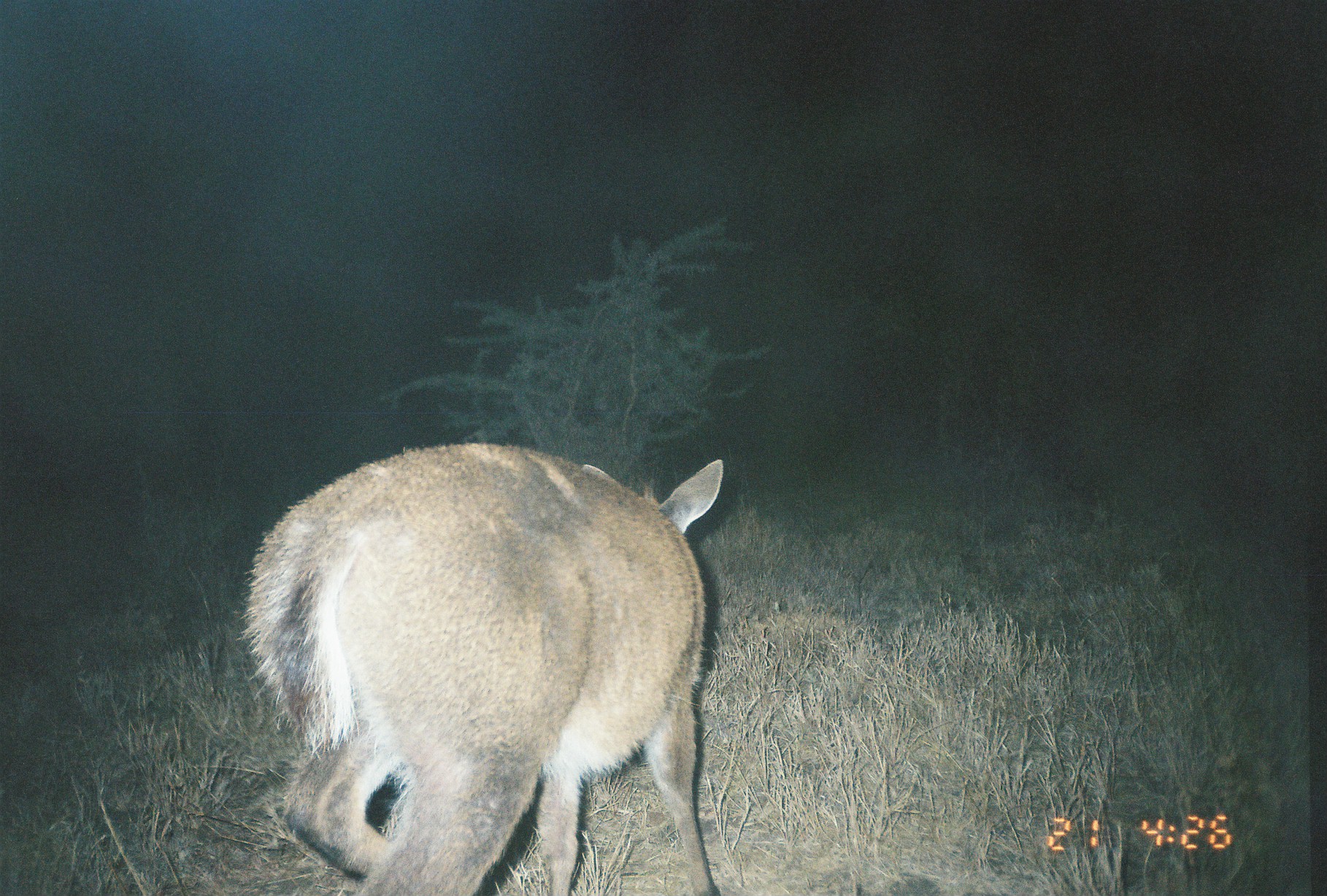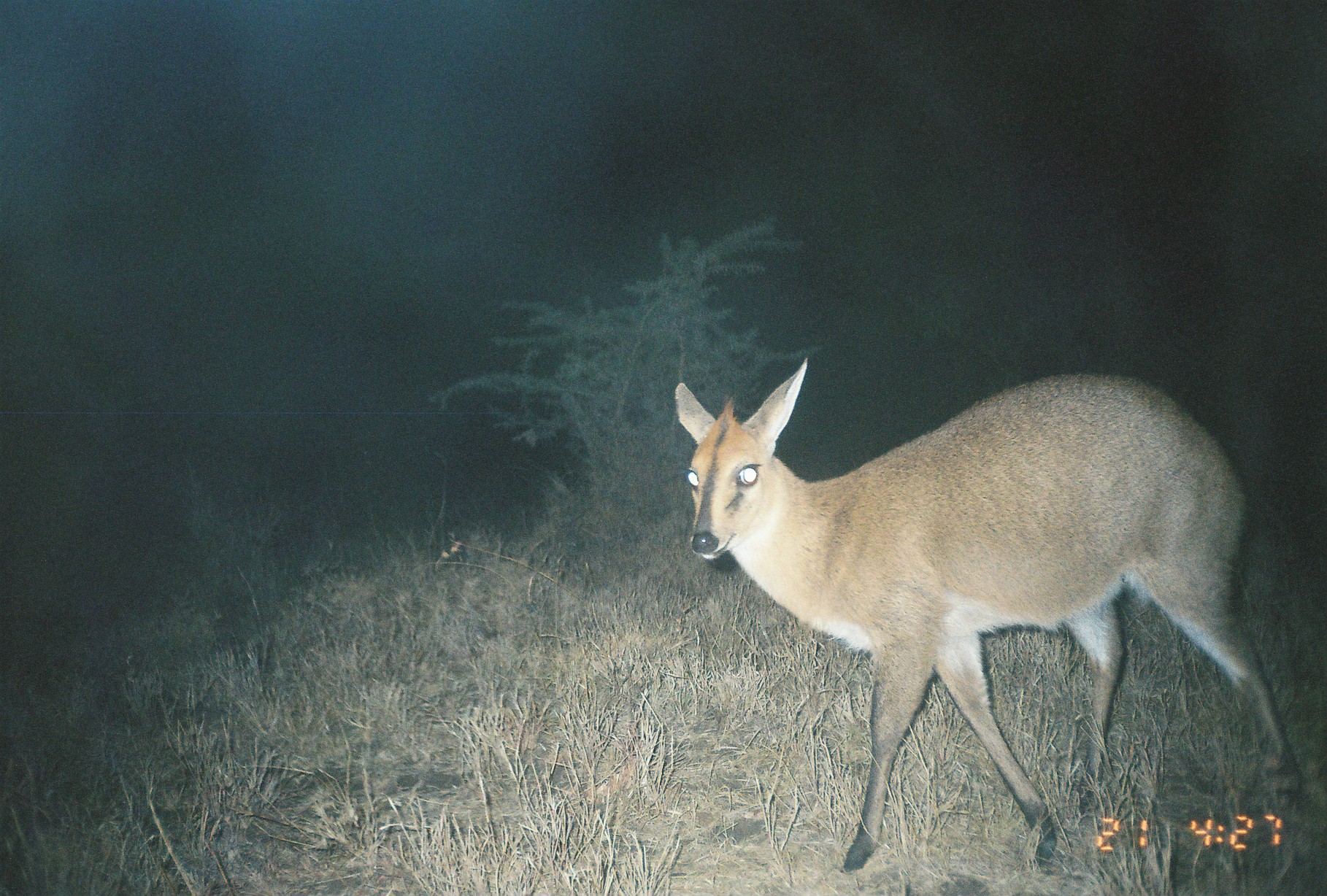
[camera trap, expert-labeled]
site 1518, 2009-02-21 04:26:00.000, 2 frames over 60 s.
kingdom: Animalia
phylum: Chordata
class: Mammalia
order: Artiodactyla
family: Bovidae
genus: Sylvicapra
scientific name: Sylvicapra grimmia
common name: bush duiker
Sylvicapra grimmia (bush duiker), count 1.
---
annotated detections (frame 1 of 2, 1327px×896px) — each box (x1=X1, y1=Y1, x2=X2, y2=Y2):
sylvicapra grimmia: (x1=237, y1=443, x2=725, y2=896)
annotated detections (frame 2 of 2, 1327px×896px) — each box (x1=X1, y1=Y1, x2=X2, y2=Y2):
sylvicapra grimmia: (x1=674, y1=358, x2=1299, y2=874)